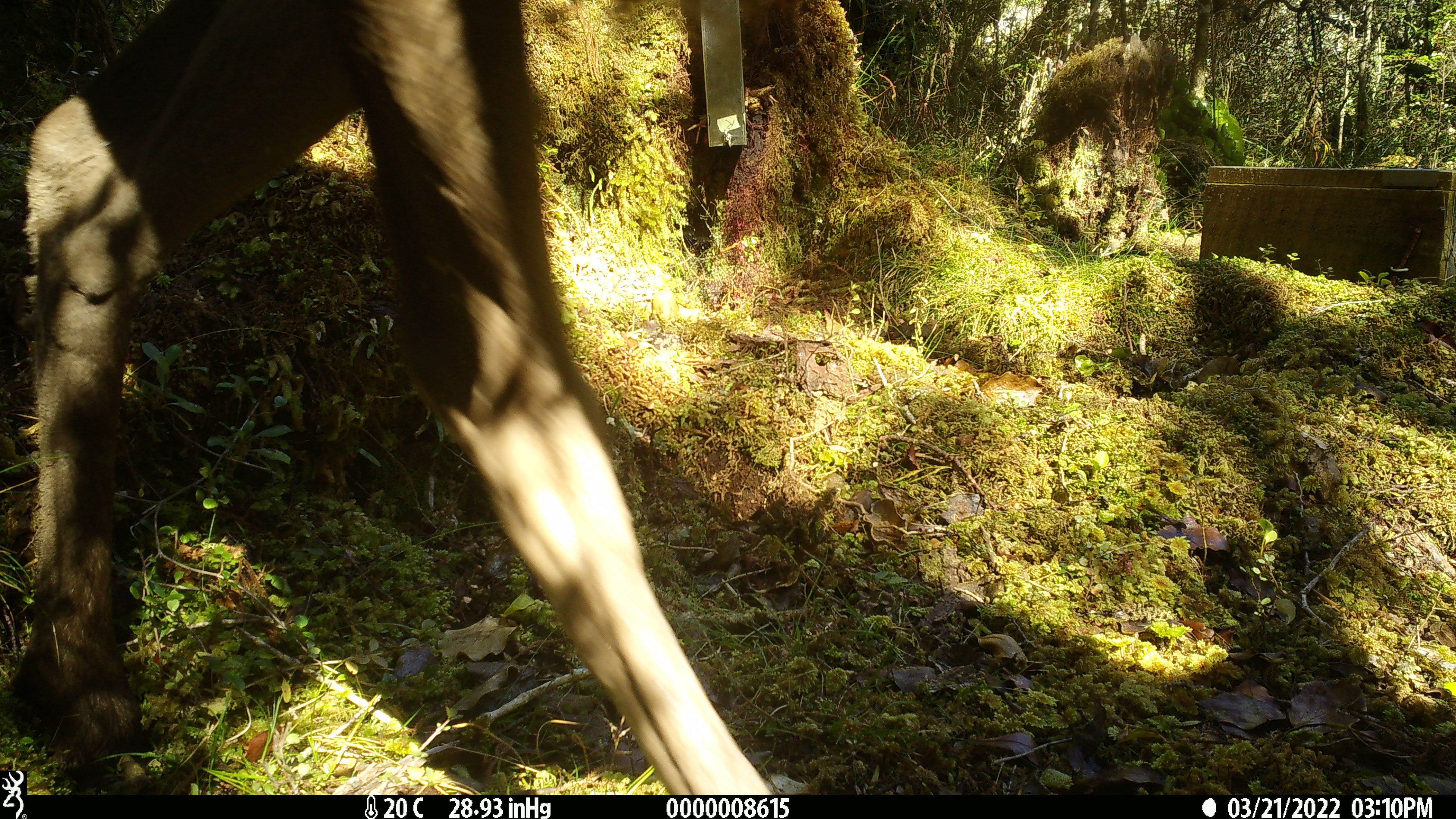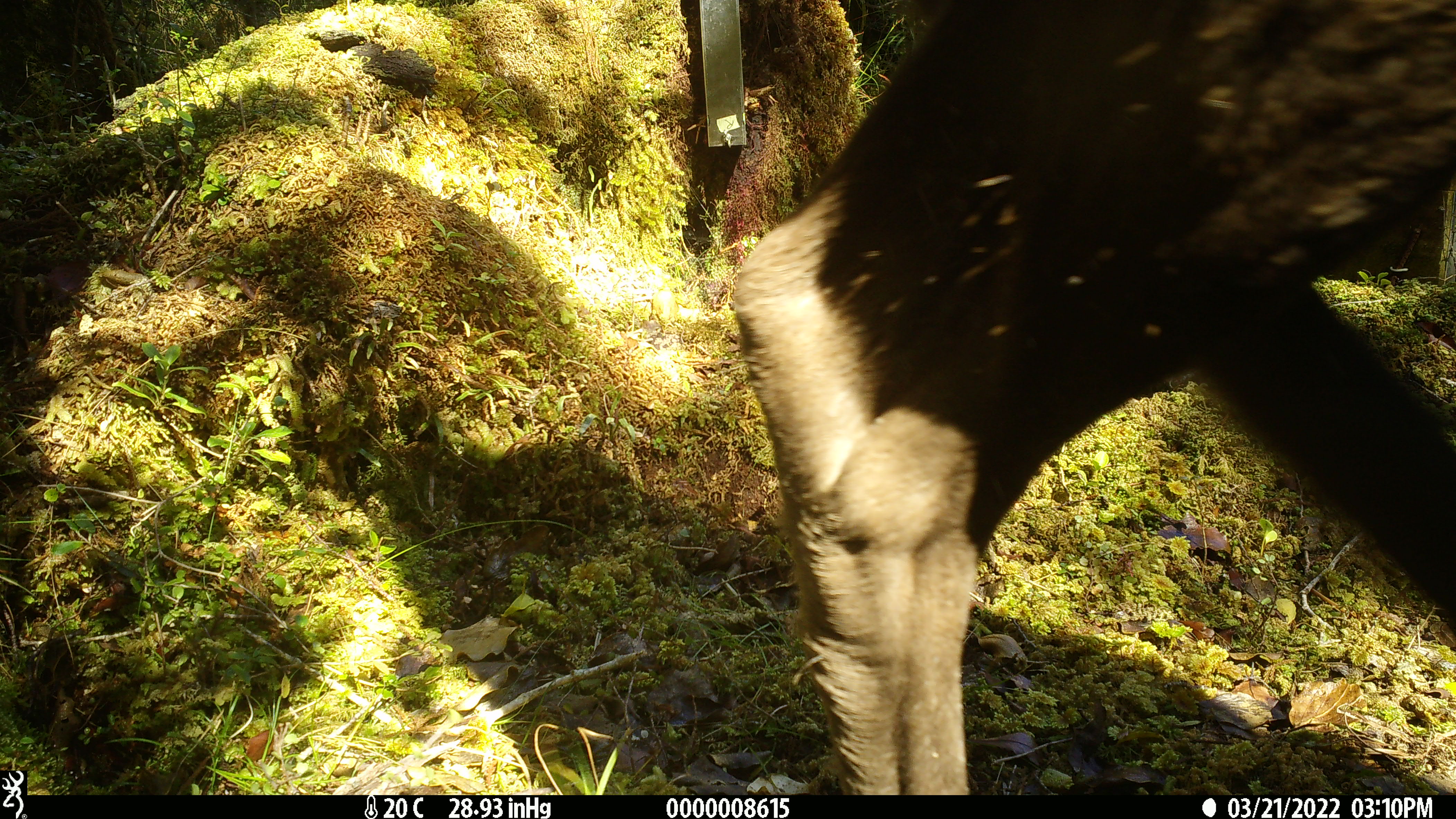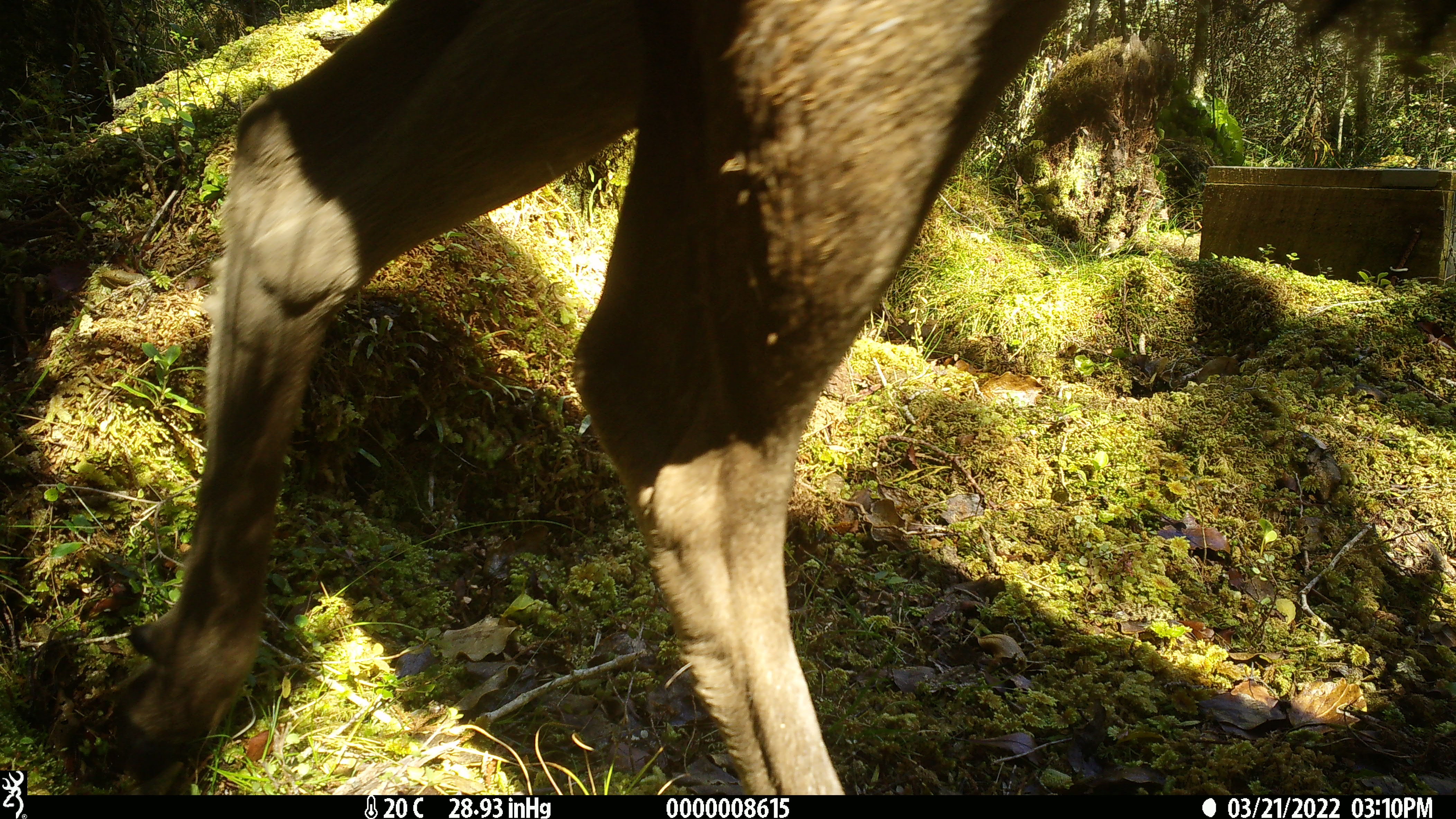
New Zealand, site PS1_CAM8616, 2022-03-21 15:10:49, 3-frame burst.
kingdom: Animalia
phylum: Chordata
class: Mammalia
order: Artiodactyla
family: Cervidae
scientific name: Cervidae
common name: deer